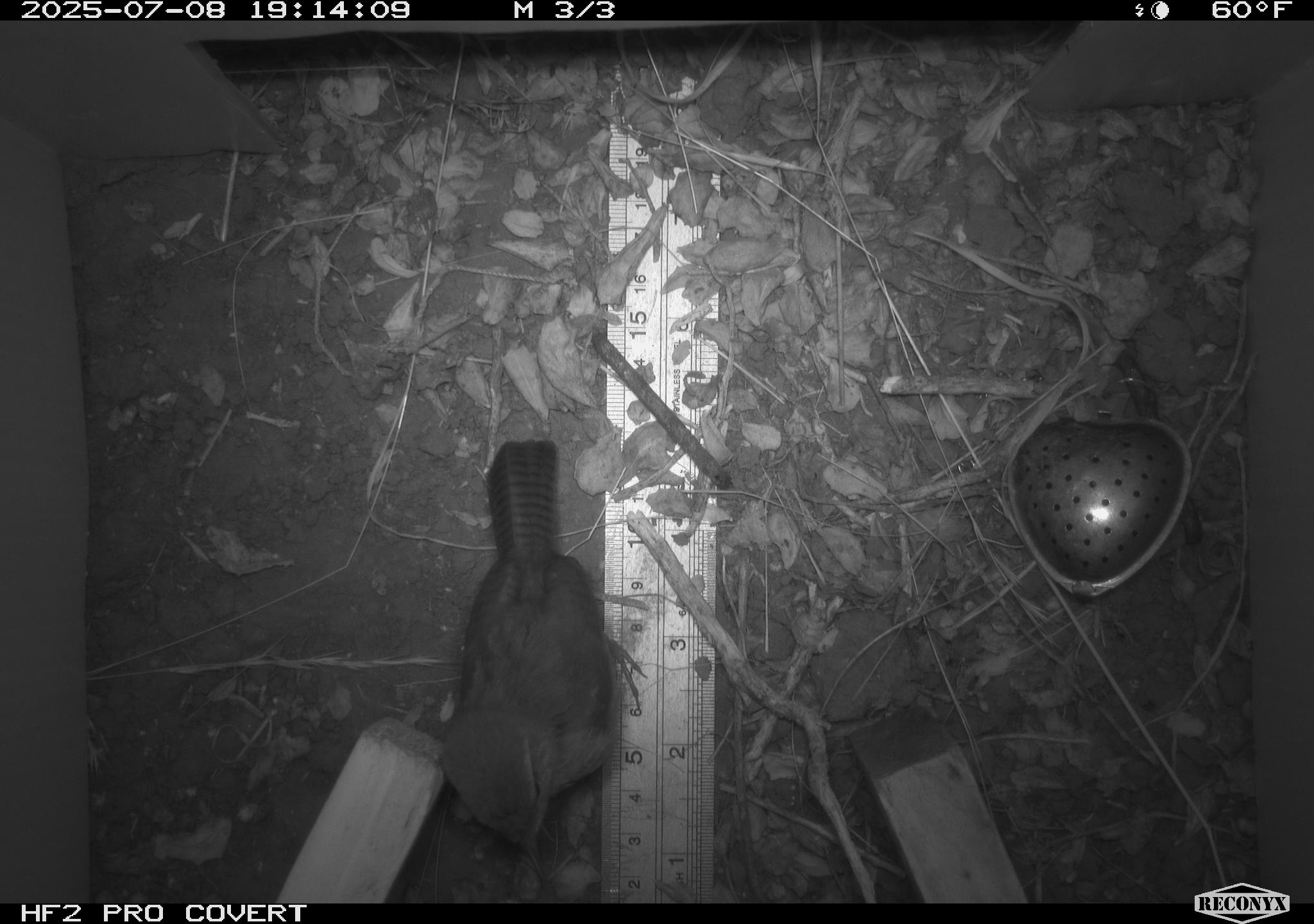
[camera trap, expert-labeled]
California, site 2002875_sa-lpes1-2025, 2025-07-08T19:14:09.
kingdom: Animalia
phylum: Chordata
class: Aves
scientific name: Aves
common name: bird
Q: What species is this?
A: Bird (Aves).